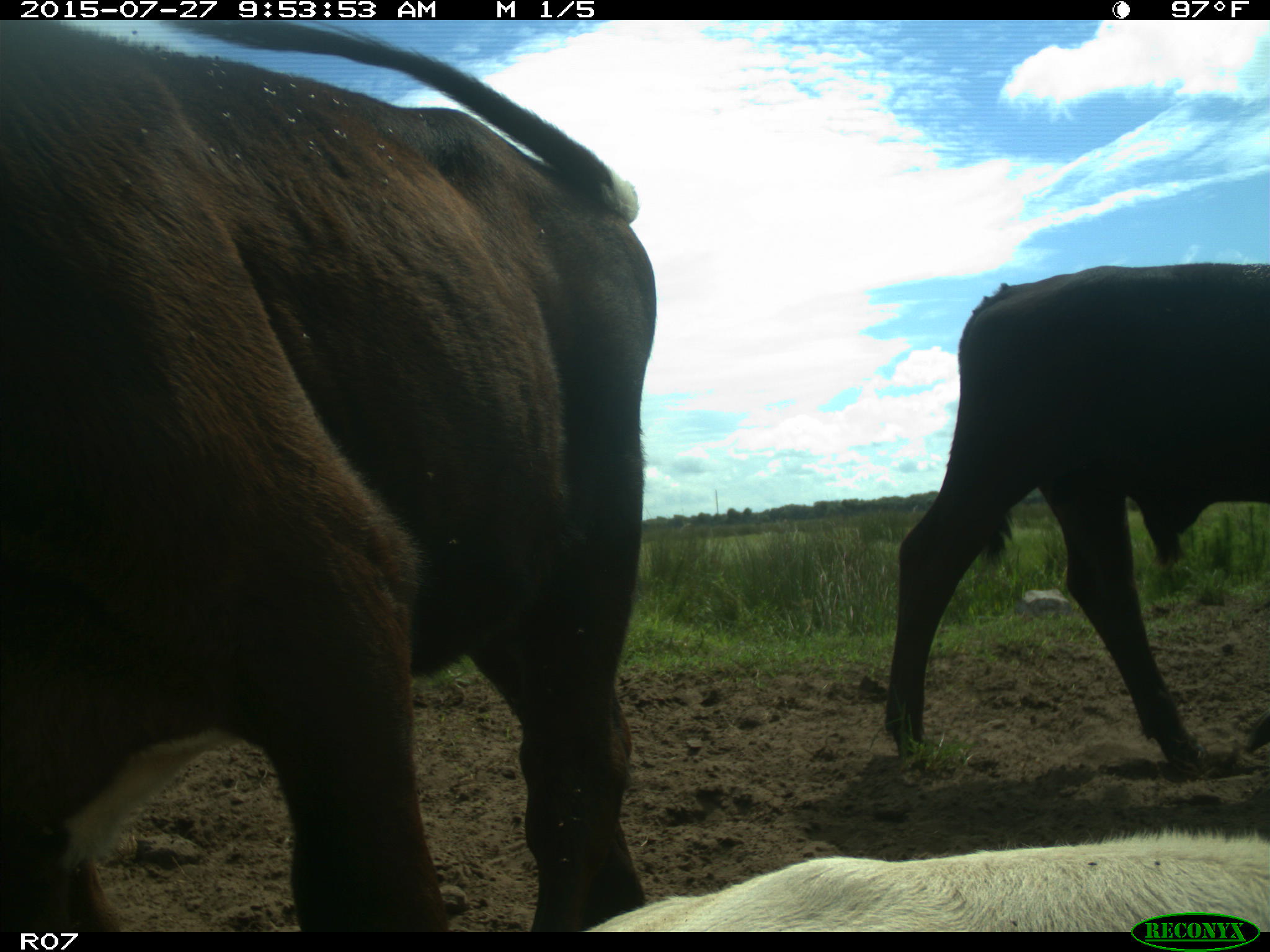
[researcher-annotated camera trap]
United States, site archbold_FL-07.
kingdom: Animalia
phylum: Chordata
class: Mammalia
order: Artiodactyla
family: Bovidae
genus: Bos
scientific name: Bos taurus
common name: domestic cow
Bos taurus (domestic cow).